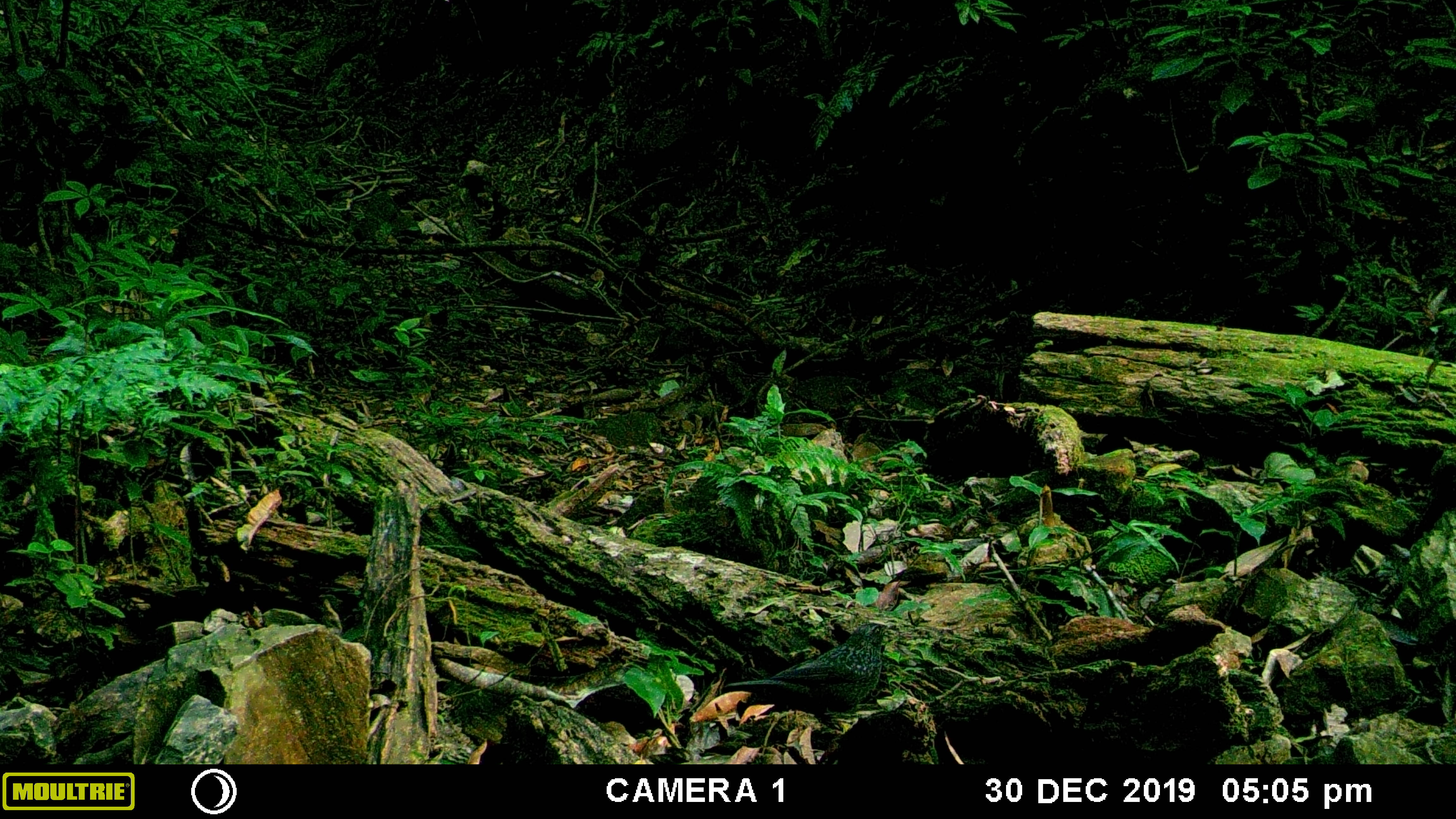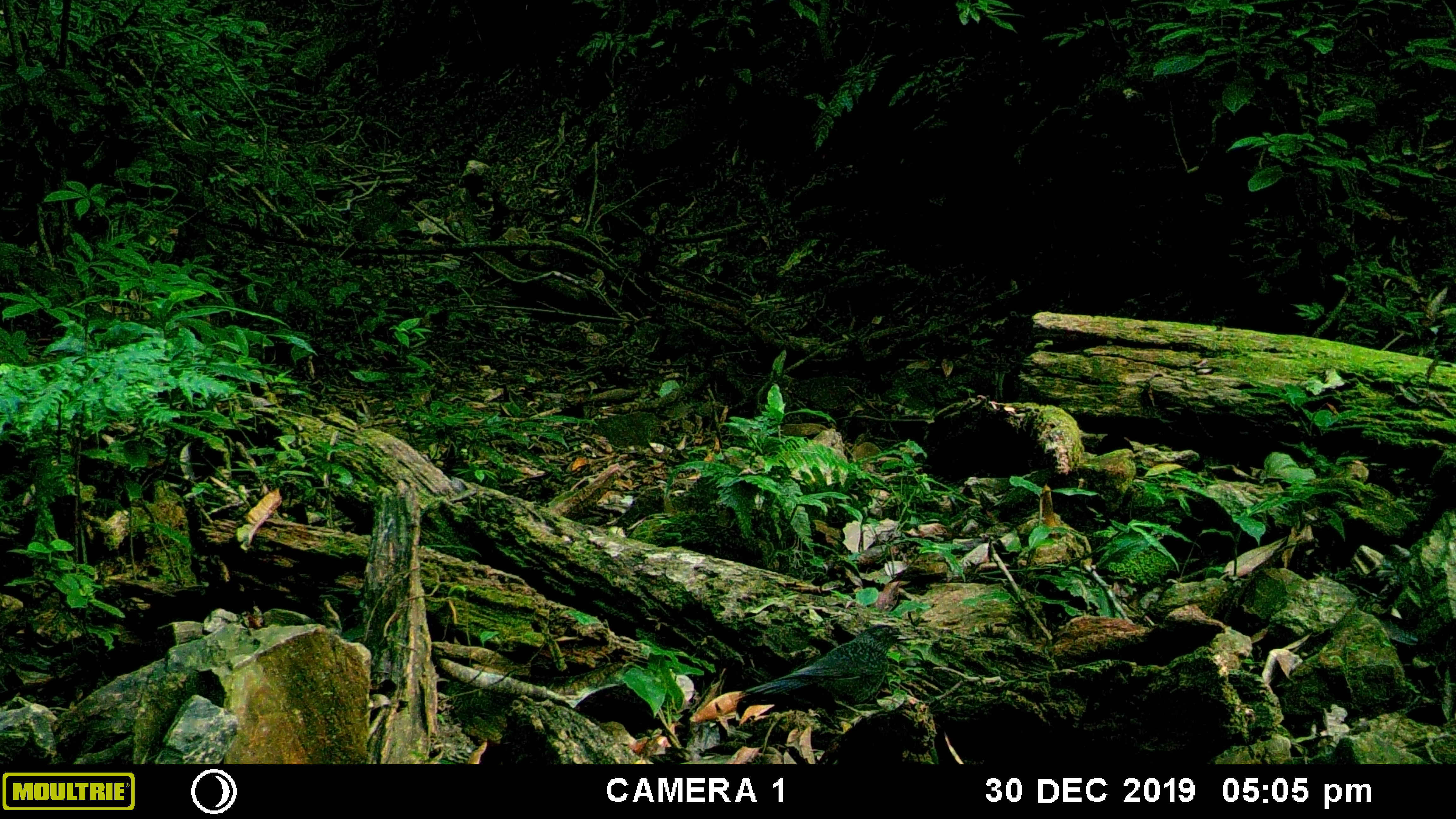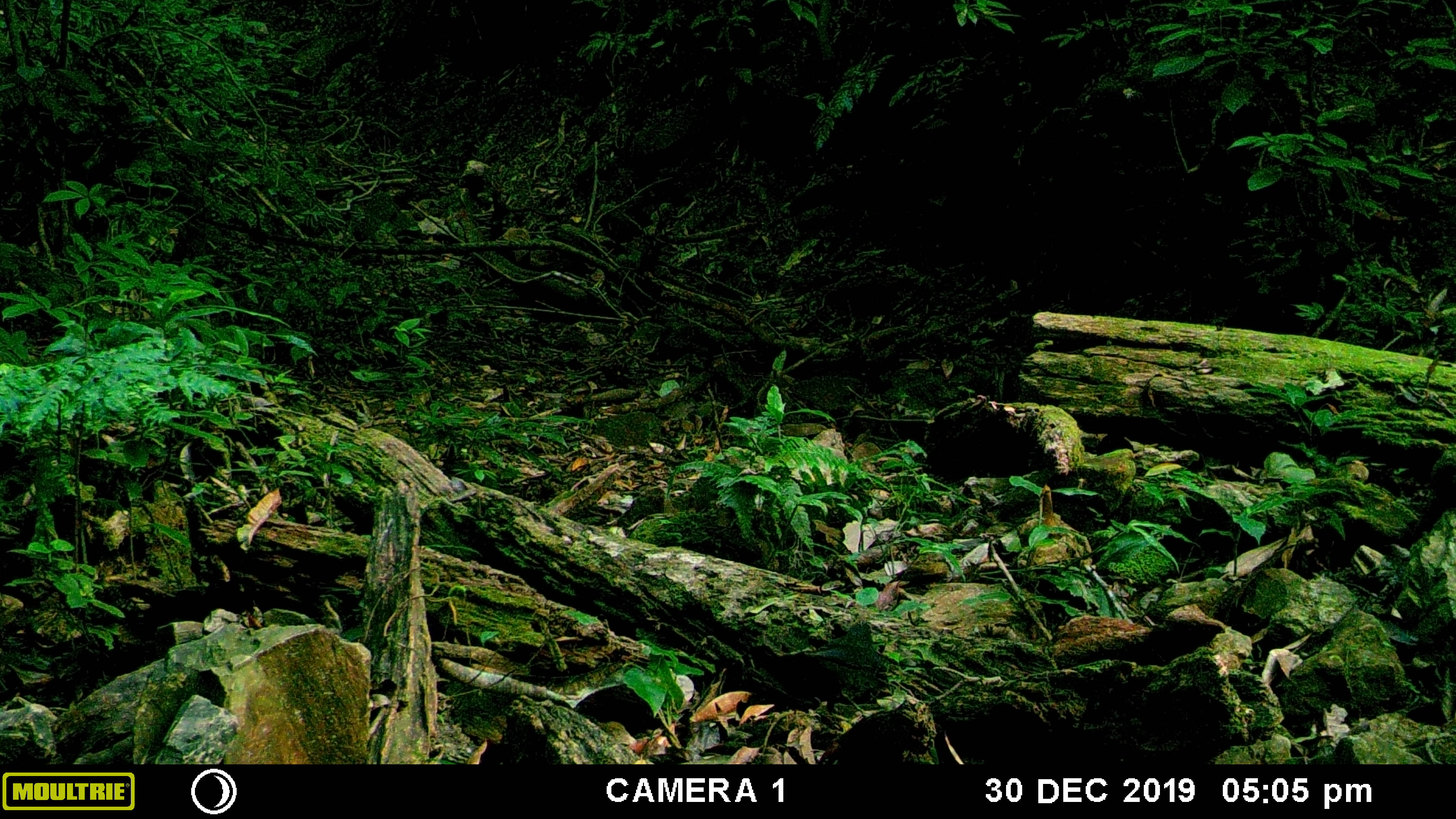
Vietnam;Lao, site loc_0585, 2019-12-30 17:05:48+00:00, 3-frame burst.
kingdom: Animalia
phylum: Chordata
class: Aves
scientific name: Aves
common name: bird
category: unidentified bird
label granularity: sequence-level